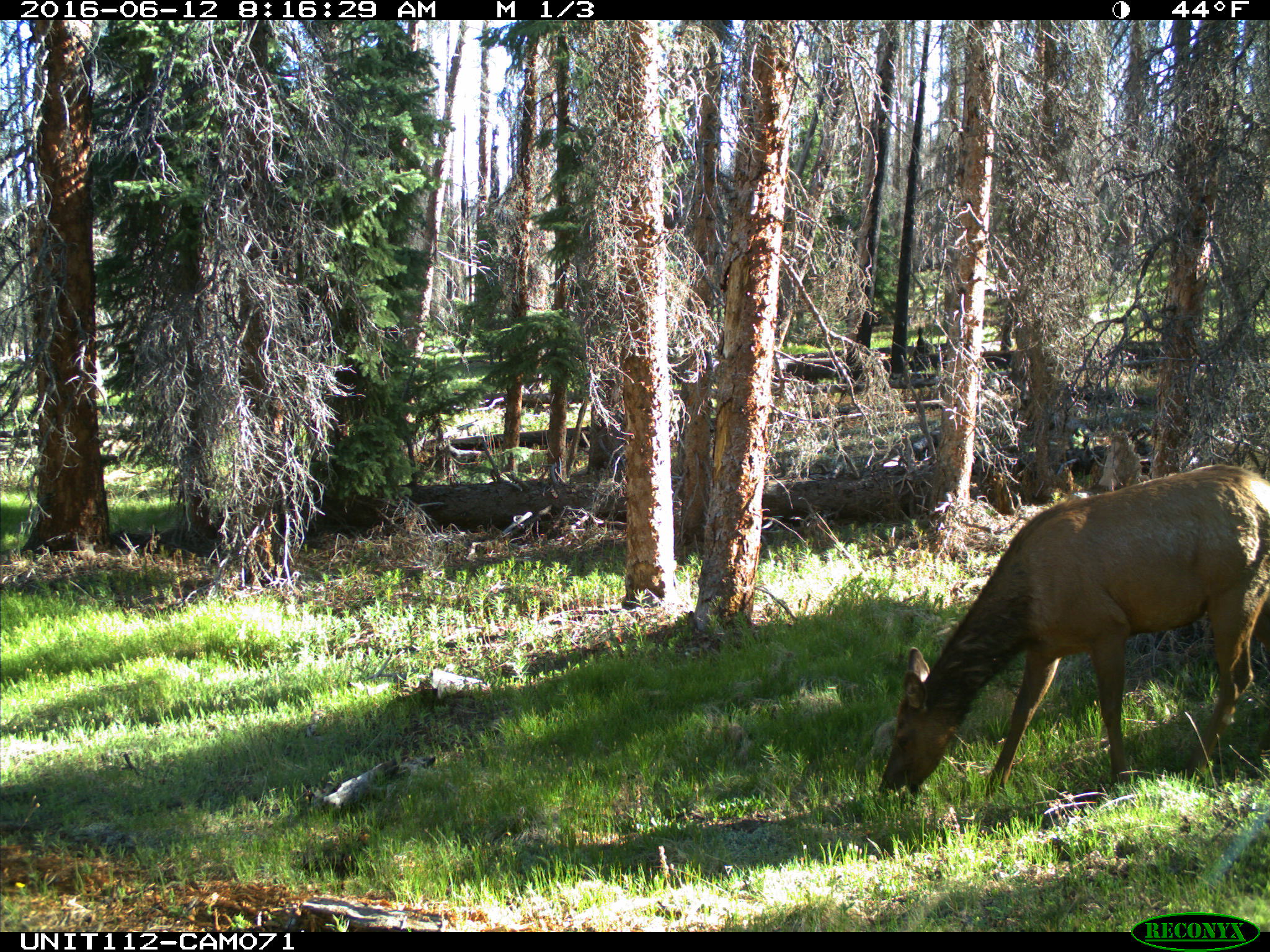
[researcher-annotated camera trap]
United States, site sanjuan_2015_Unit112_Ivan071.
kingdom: Animalia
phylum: Chordata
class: Mammalia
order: Artiodactyla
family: Cervidae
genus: Cervus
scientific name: Cervus elaphus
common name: red deer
Cervus elaphus (red deer).